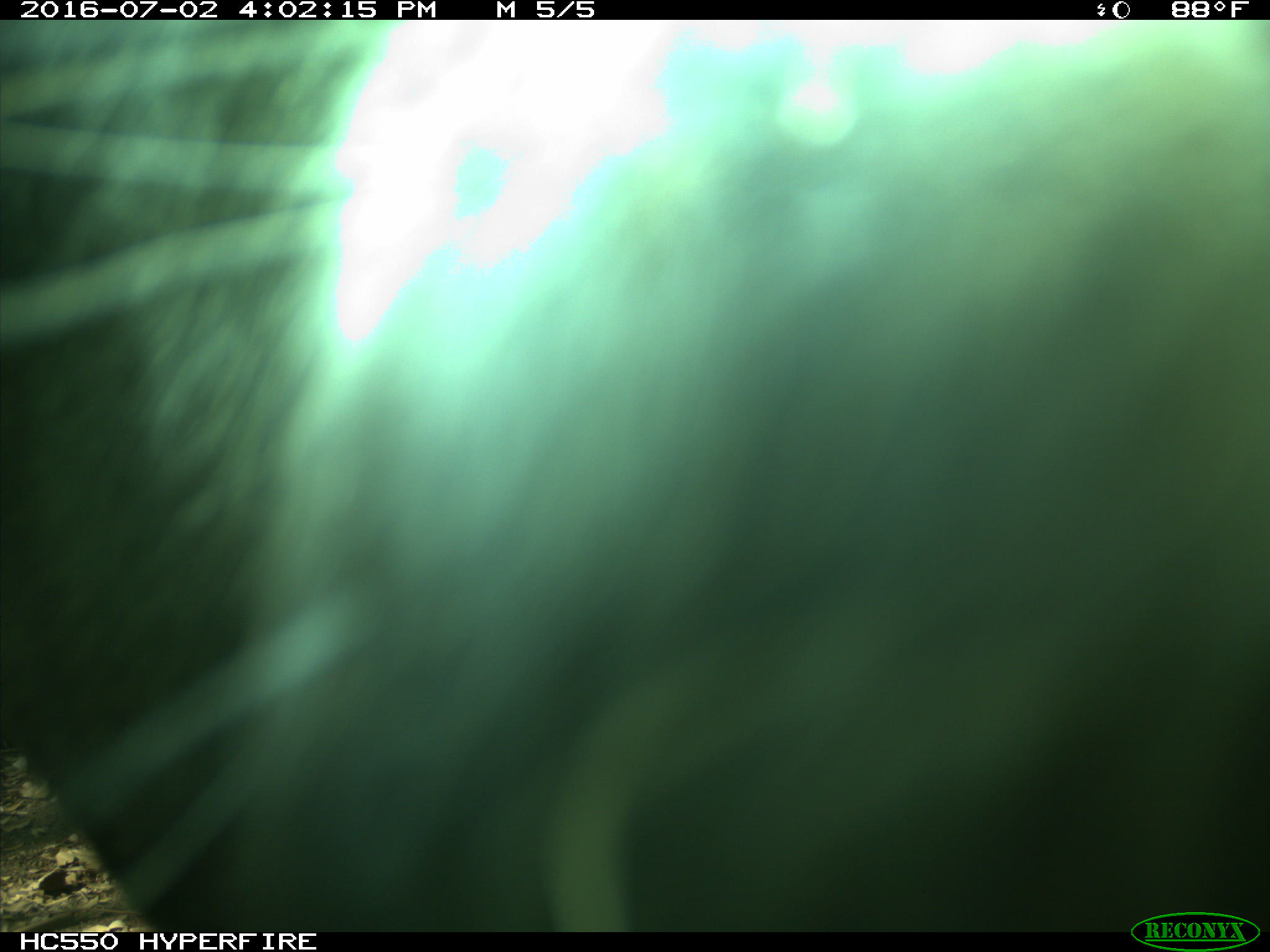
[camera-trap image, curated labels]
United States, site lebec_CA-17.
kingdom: Animalia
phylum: Chordata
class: Mammalia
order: Artiodactyla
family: Bovidae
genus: Bos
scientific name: Bos taurus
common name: domestic cow